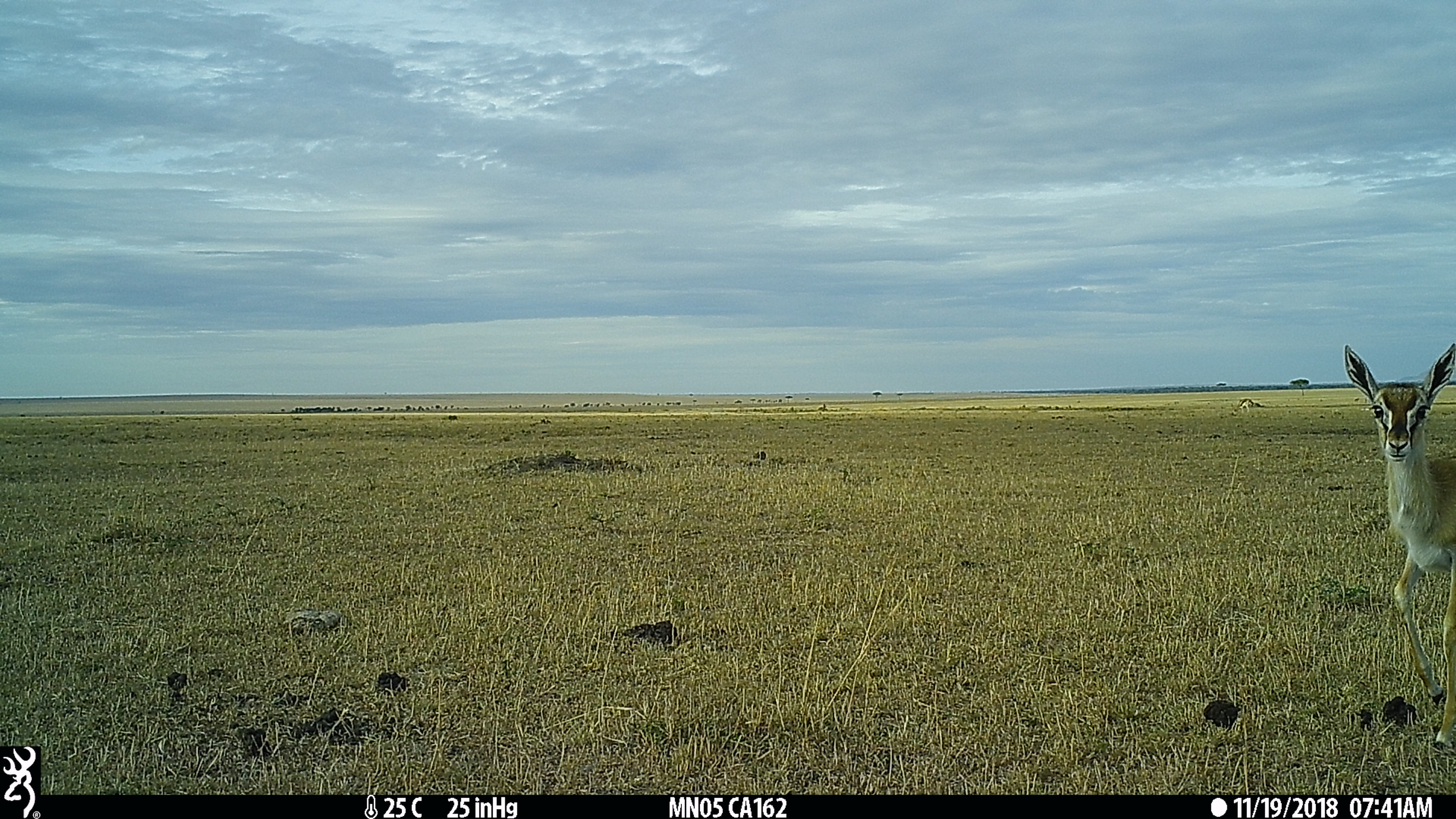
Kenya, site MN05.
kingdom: Animalia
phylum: Chordata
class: Mammalia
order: Artiodactyla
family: Bovidae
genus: Eudorcas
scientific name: Eudorcas thomsonii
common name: thomon's gazelle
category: gazelle thomsons